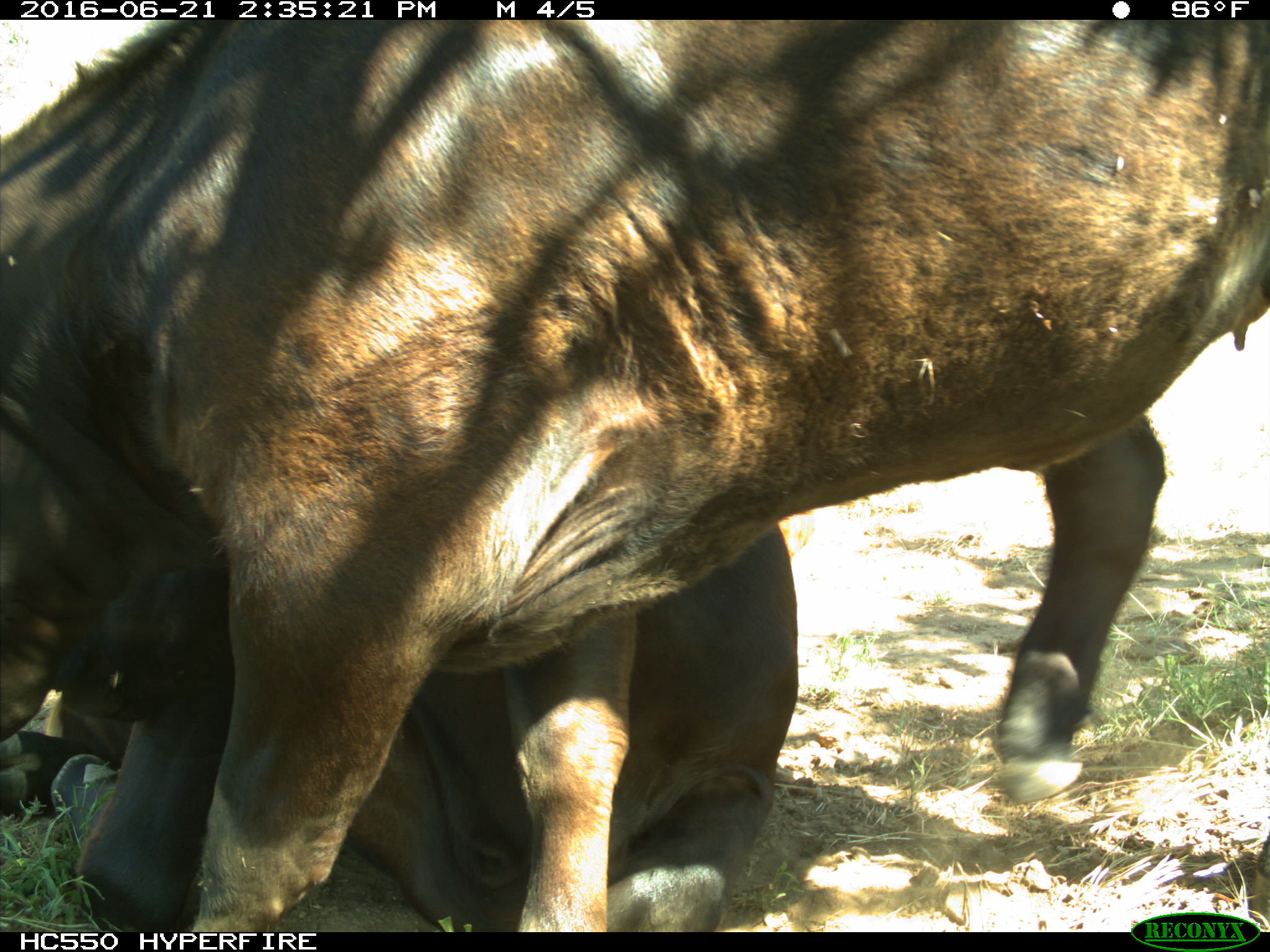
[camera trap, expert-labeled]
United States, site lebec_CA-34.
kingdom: Animalia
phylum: Chordata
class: Mammalia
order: Artiodactyla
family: Bovidae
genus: Bos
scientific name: Bos taurus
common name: domestic cow